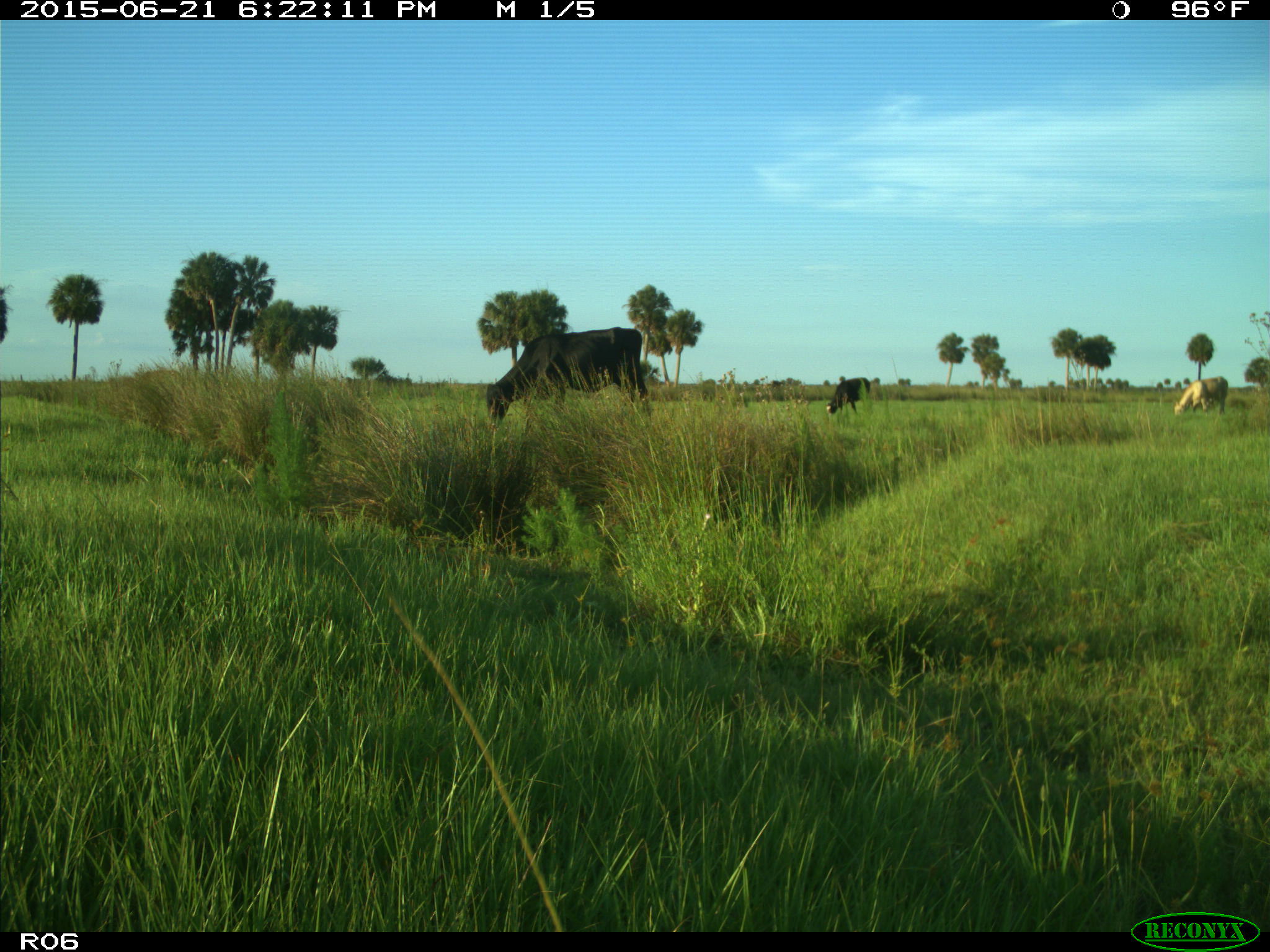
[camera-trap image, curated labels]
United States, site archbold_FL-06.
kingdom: Animalia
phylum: Chordata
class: Mammalia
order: Artiodactyla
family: Bovidae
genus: Bos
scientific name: Bos taurus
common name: domestic cow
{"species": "Bos taurus (domestic cow)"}